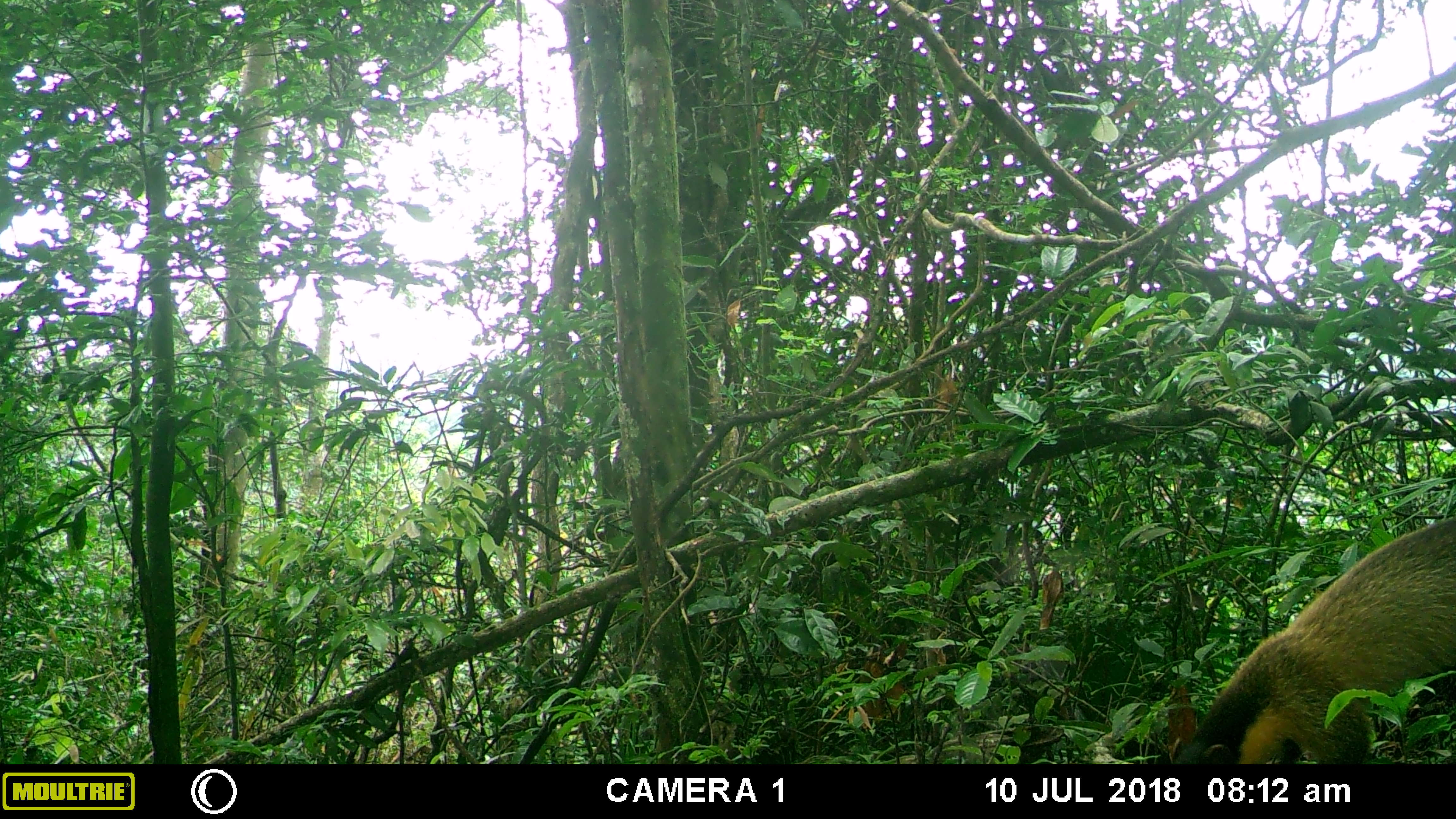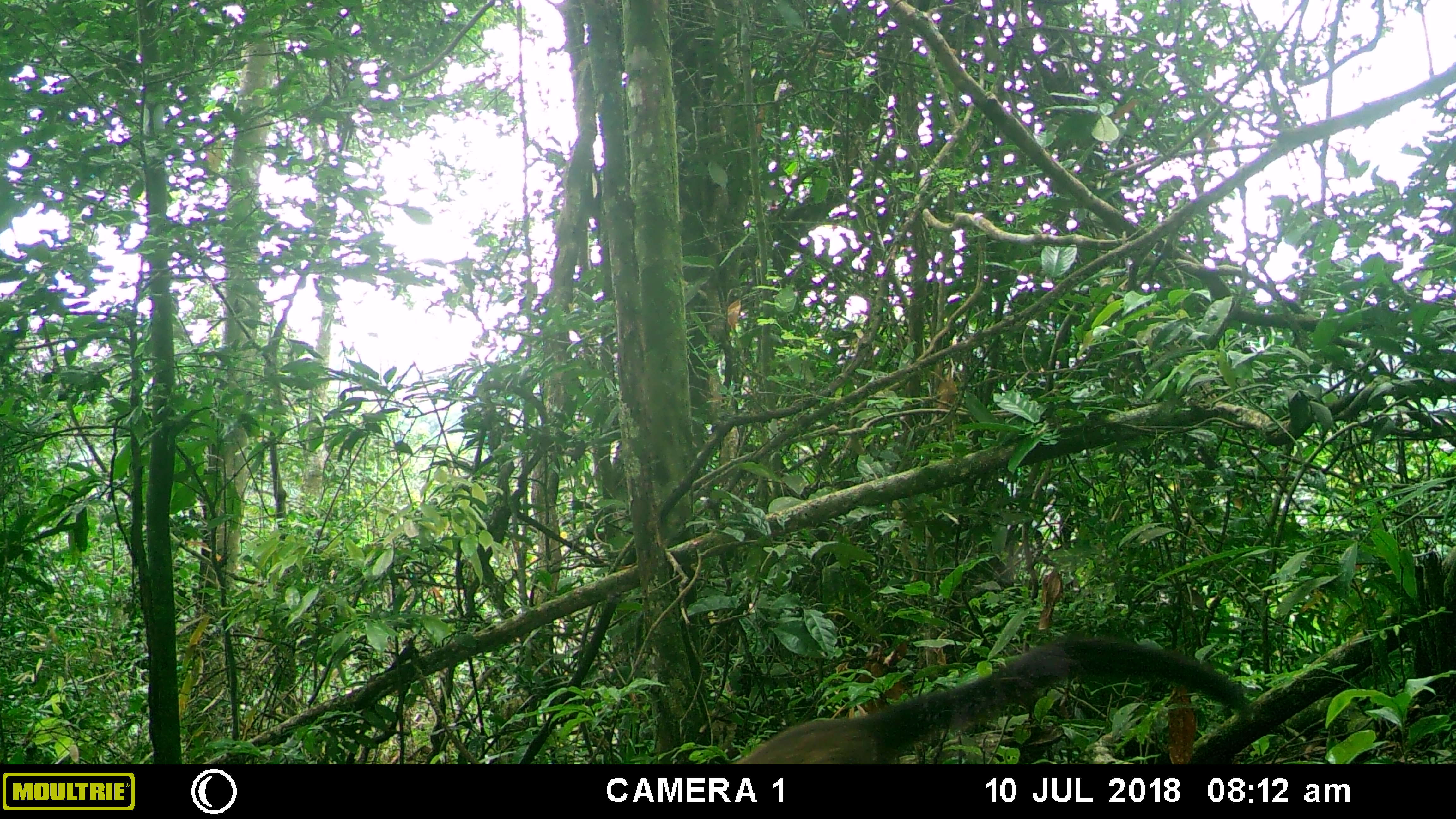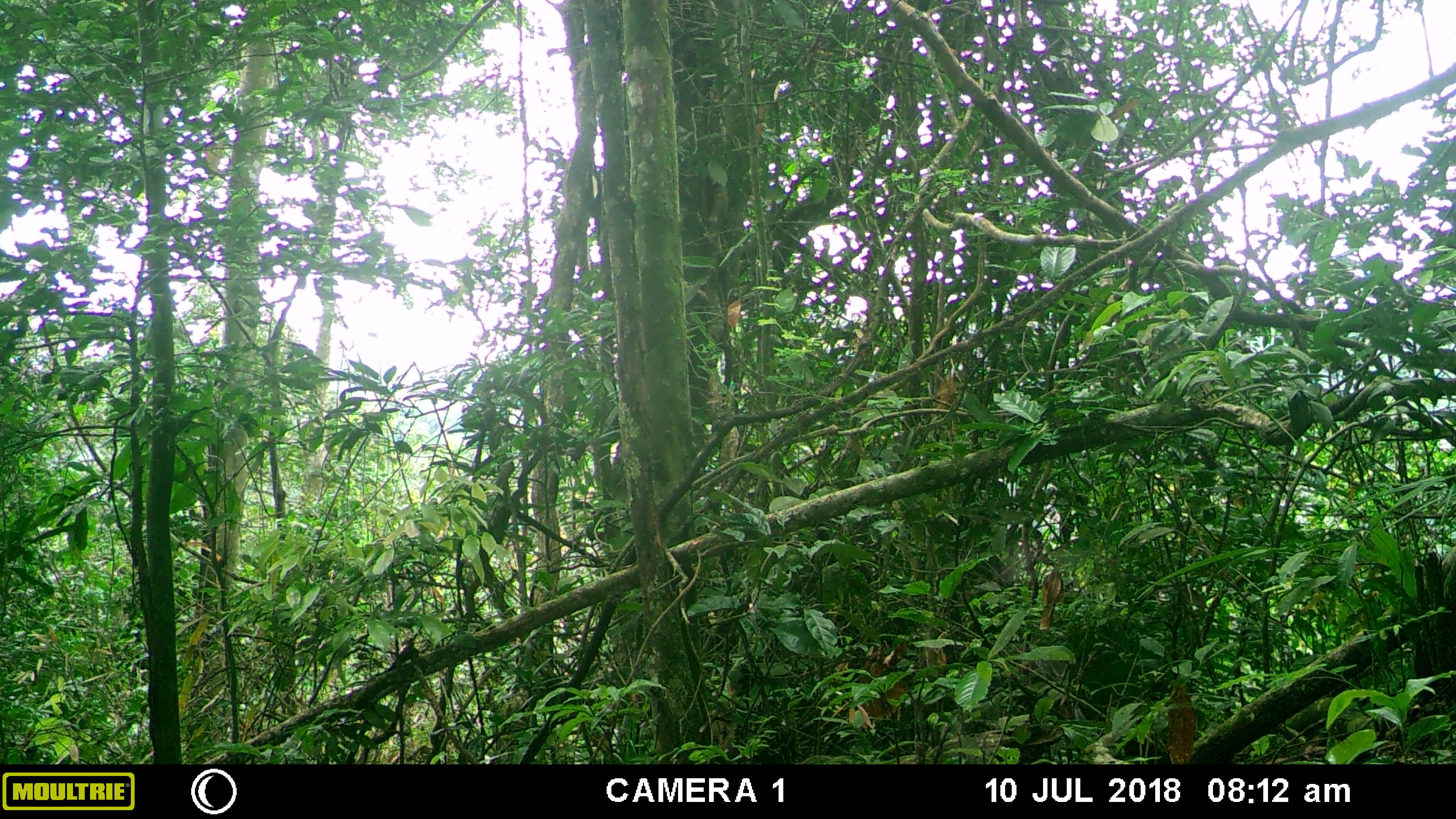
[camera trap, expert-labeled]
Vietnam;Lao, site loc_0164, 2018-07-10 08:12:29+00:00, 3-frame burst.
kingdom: Animalia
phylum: Chordata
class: Mammalia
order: Carnivora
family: Mustelidae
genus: Martes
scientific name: Martes flavigula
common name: yellow-throated marten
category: yellow throated marten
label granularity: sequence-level